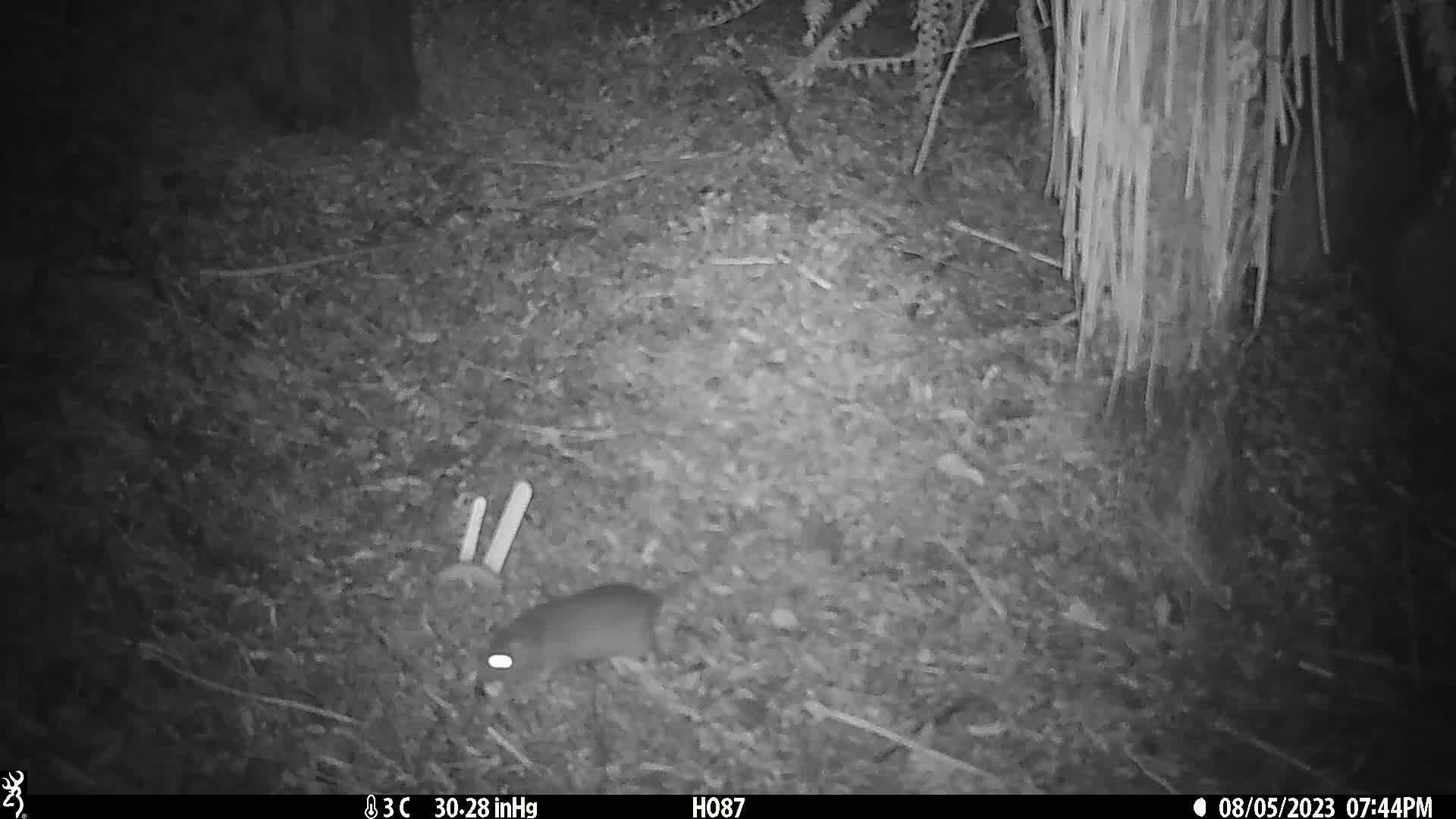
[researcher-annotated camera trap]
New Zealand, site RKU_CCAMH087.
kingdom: Animalia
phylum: Chordata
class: Mammalia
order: Rodentia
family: Muridae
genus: Rattus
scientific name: Rattus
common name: rat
Rat (Rattus).